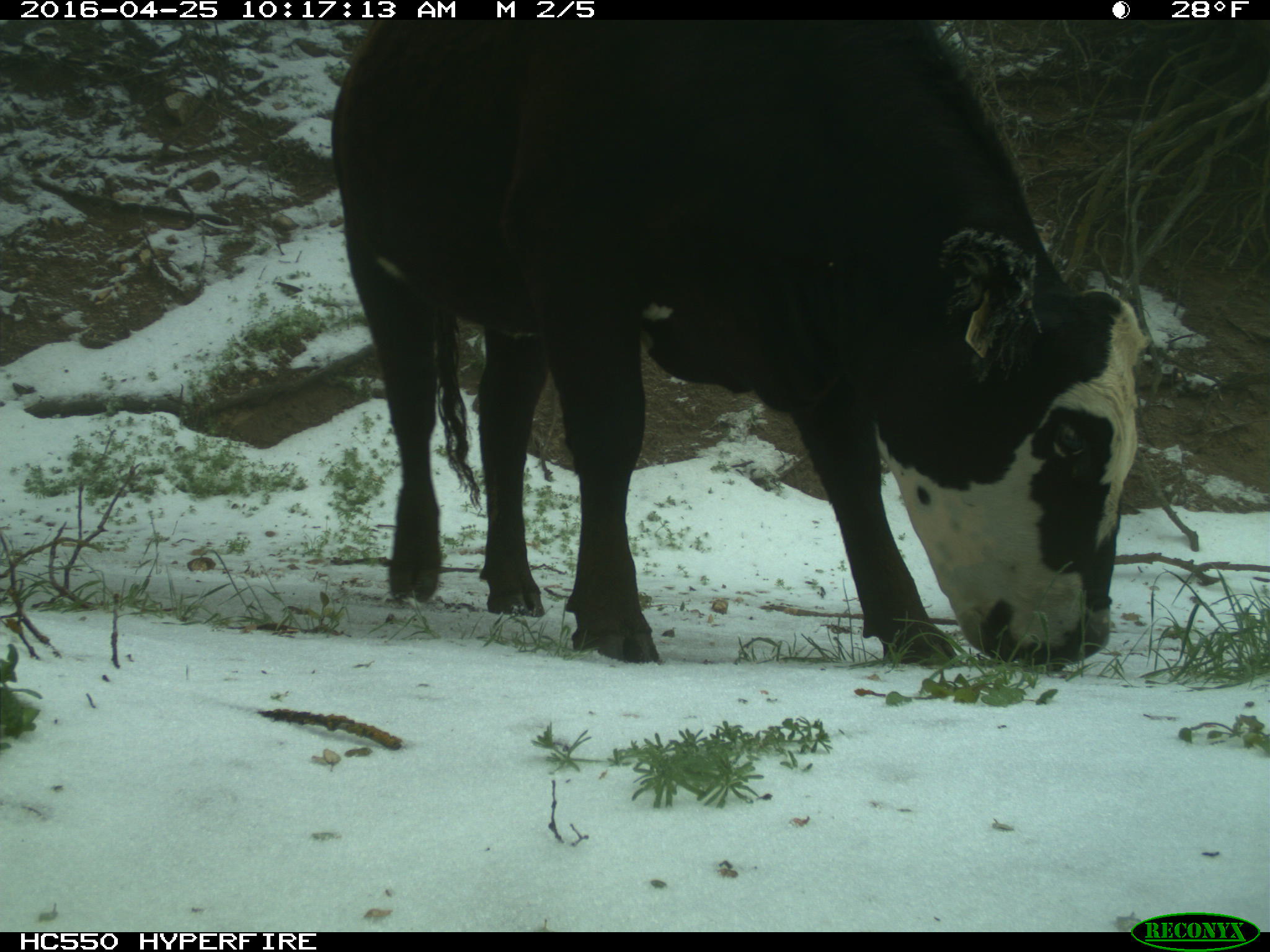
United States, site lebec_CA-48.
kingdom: Animalia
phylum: Chordata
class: Mammalia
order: Artiodactyla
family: Bovidae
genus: Bos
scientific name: Bos taurus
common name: domestic cow